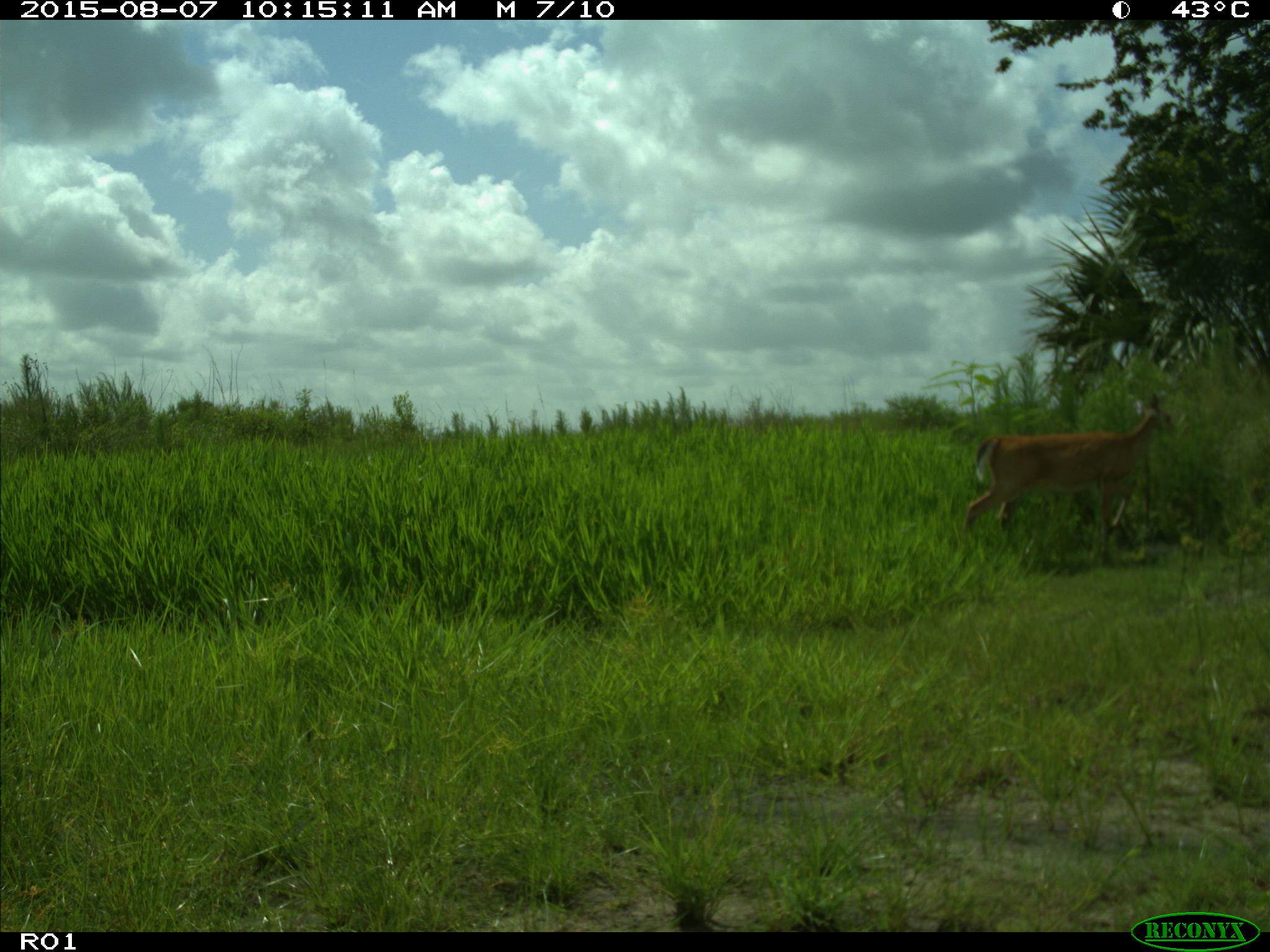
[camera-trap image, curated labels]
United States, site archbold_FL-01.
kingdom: Animalia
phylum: Chordata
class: Mammalia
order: Artiodactyla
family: Cervidae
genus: Odocoileus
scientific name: Odocoileus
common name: deer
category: unidentified deer